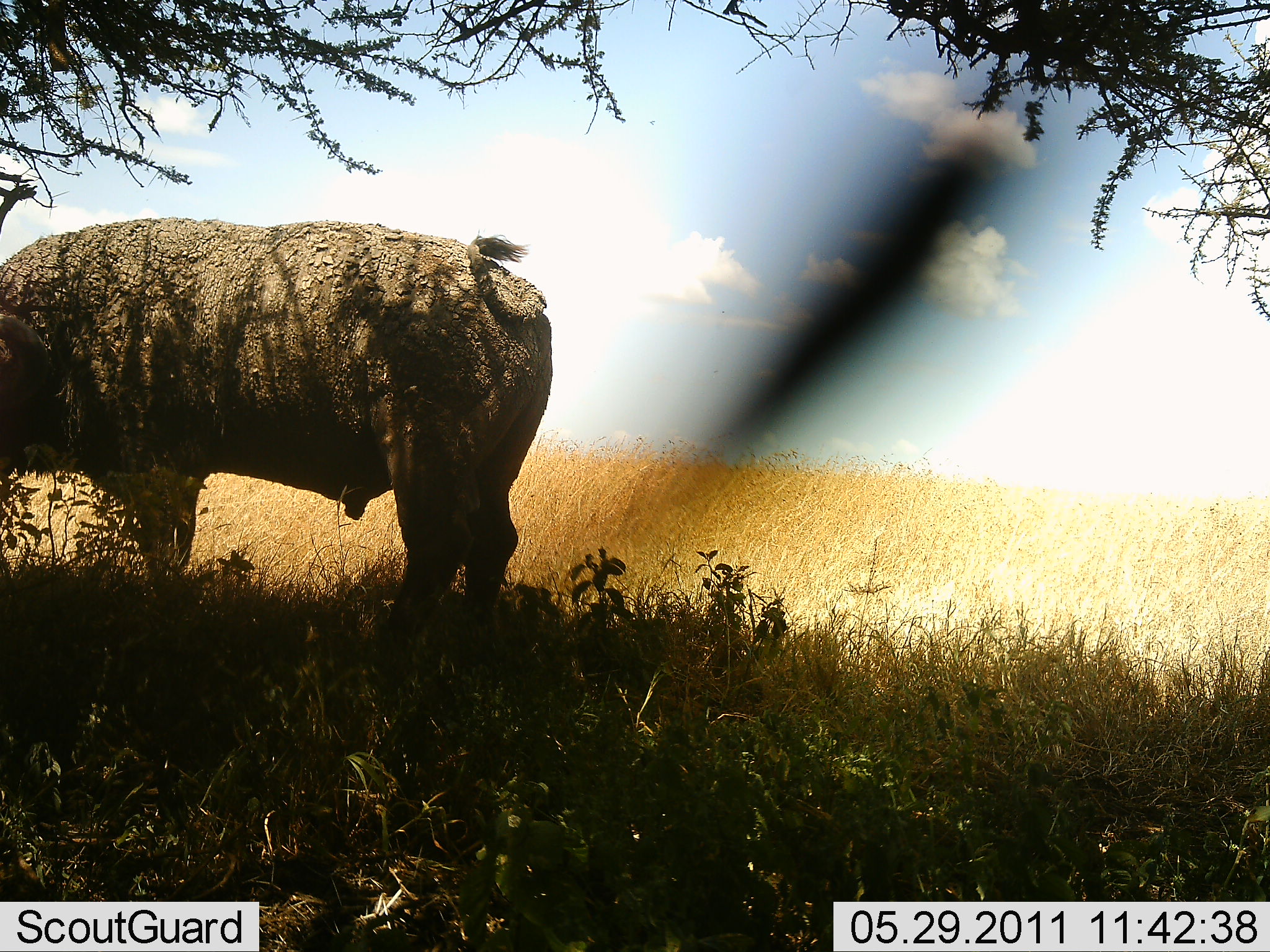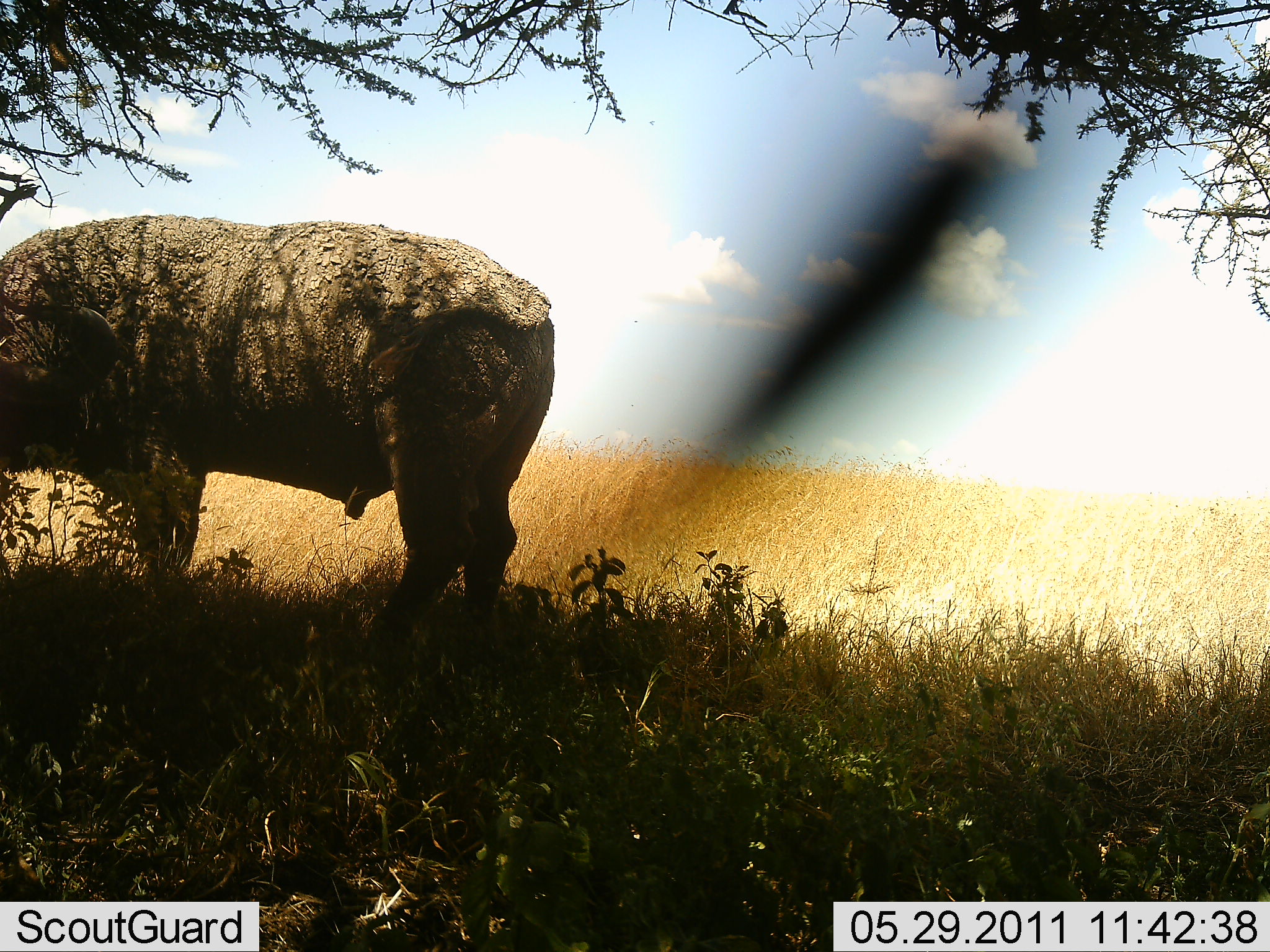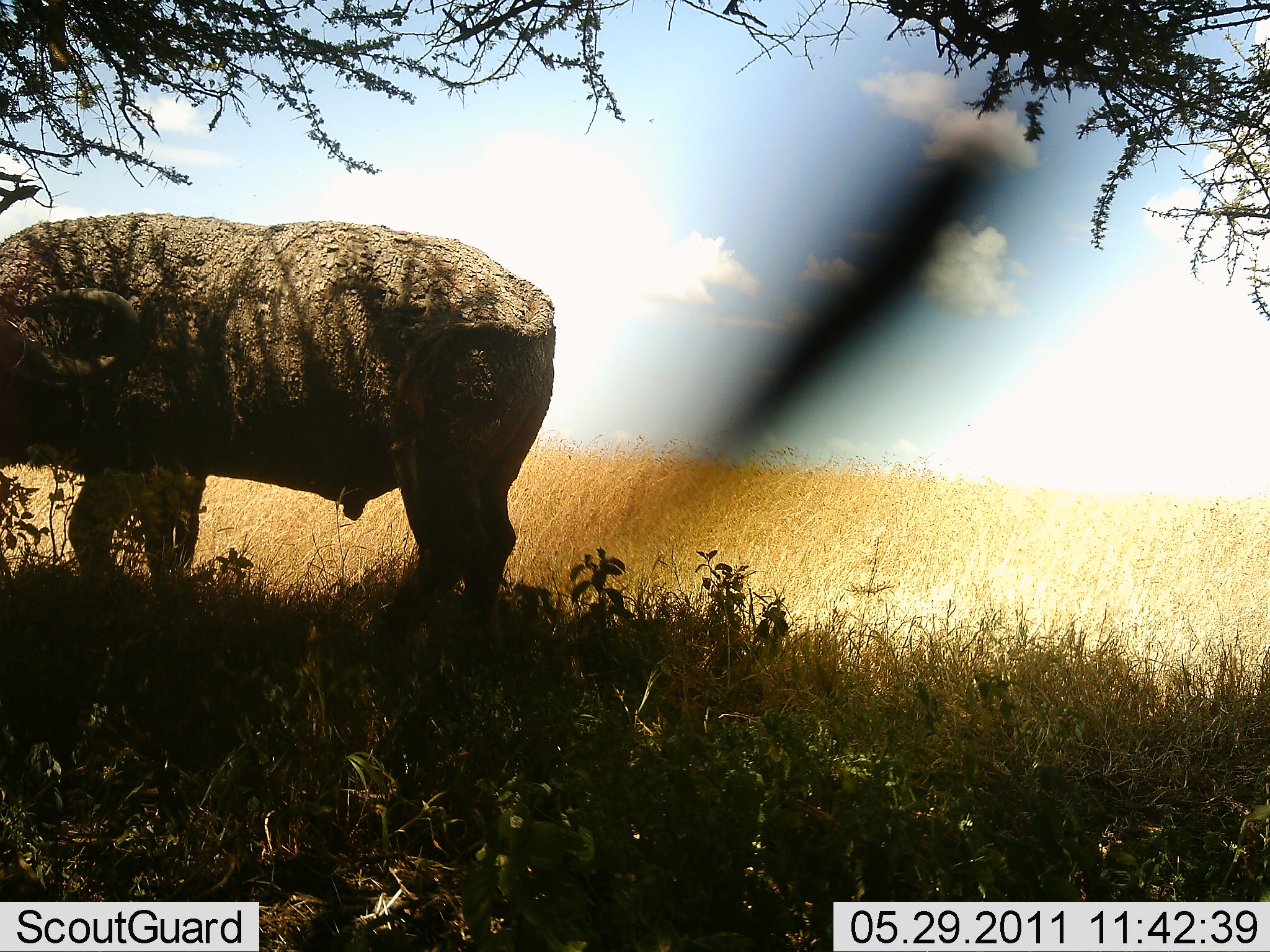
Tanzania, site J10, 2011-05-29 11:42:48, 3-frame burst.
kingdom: Animalia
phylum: Chordata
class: Mammalia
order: Artiodactyla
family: Bovidae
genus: Syncerus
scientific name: Syncerus caffer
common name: cape buffalo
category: buffalo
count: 1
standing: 100%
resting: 0%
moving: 0%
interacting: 0%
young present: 0%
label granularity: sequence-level